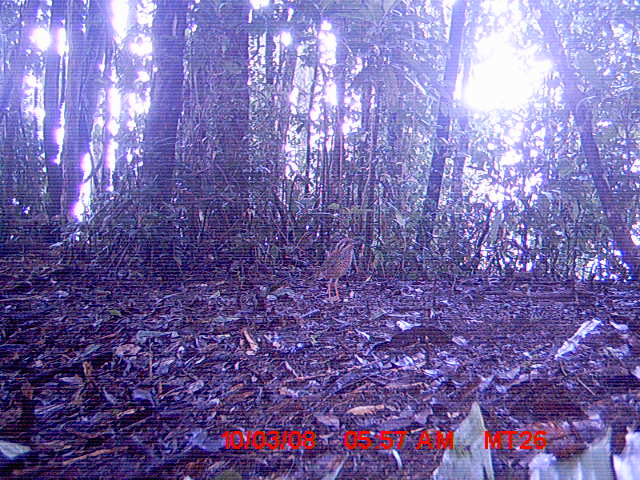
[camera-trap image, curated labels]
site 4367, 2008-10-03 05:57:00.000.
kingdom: Animalia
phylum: Chordata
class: Aves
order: Coraciiformes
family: Brachypteraciidae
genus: Brachypteracias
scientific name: Brachypteracias squamiger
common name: scaly ground-roller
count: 1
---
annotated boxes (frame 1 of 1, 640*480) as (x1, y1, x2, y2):
brachypteracias squamiger: (313, 236, 360, 300)